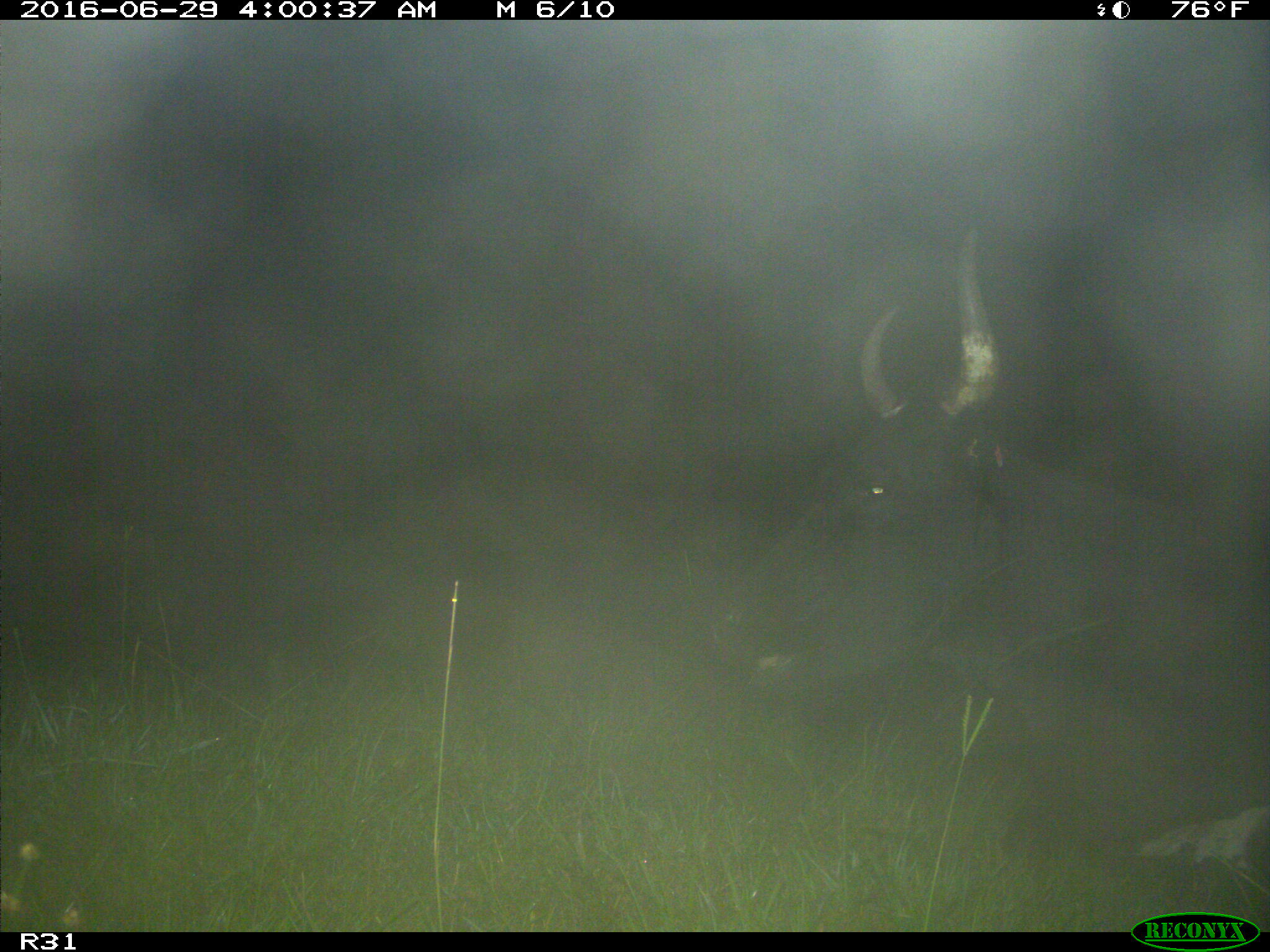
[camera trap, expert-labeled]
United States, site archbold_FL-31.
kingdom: Animalia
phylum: Chordata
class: Mammalia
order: Artiodactyla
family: Bovidae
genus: Bos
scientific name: Bos taurus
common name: domestic cow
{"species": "Bos taurus (domestic cow)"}